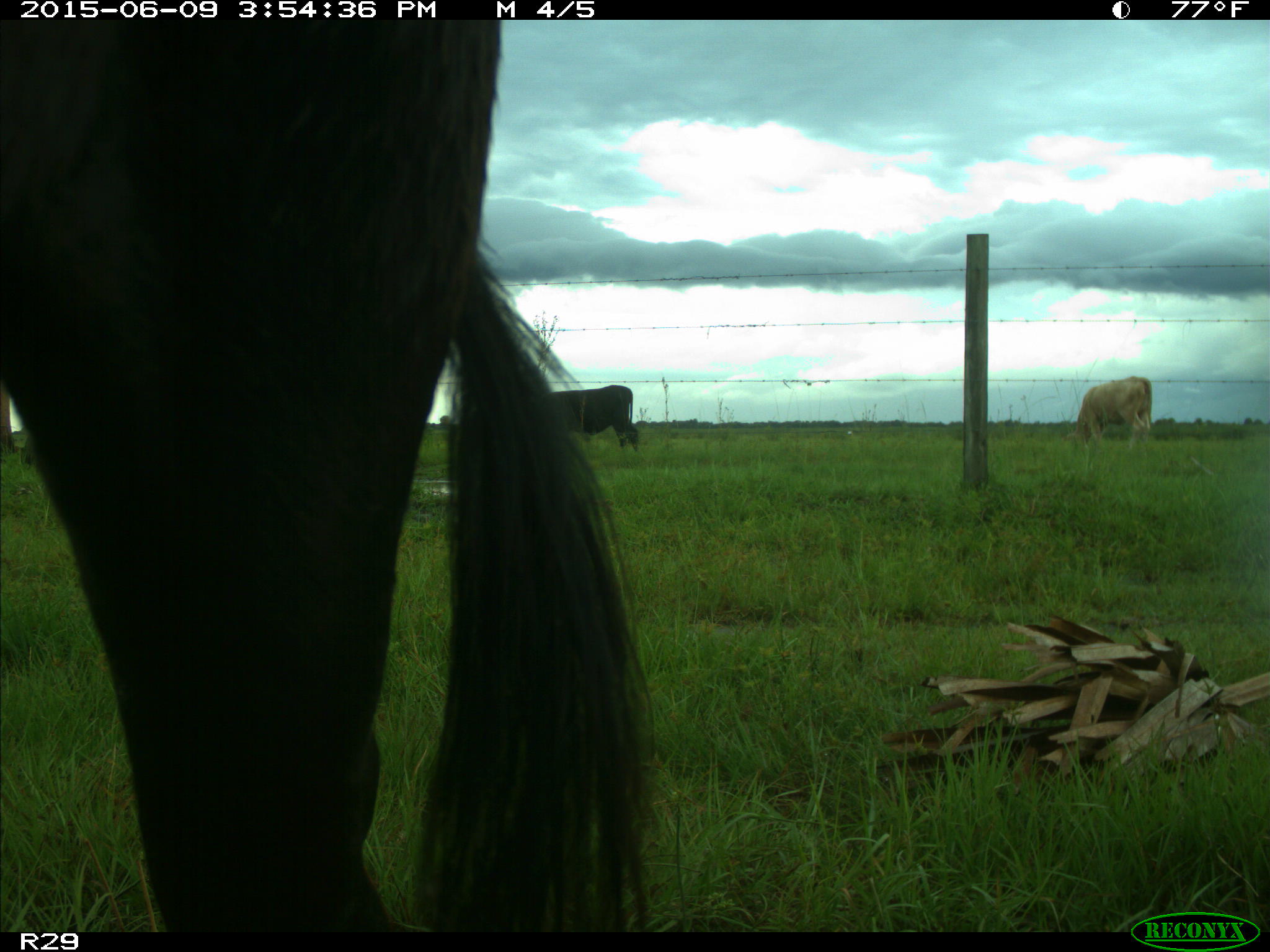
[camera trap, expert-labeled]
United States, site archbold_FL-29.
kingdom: Animalia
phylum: Chordata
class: Mammalia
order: Artiodactyla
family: Bovidae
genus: Bos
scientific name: Bos taurus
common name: domestic cow